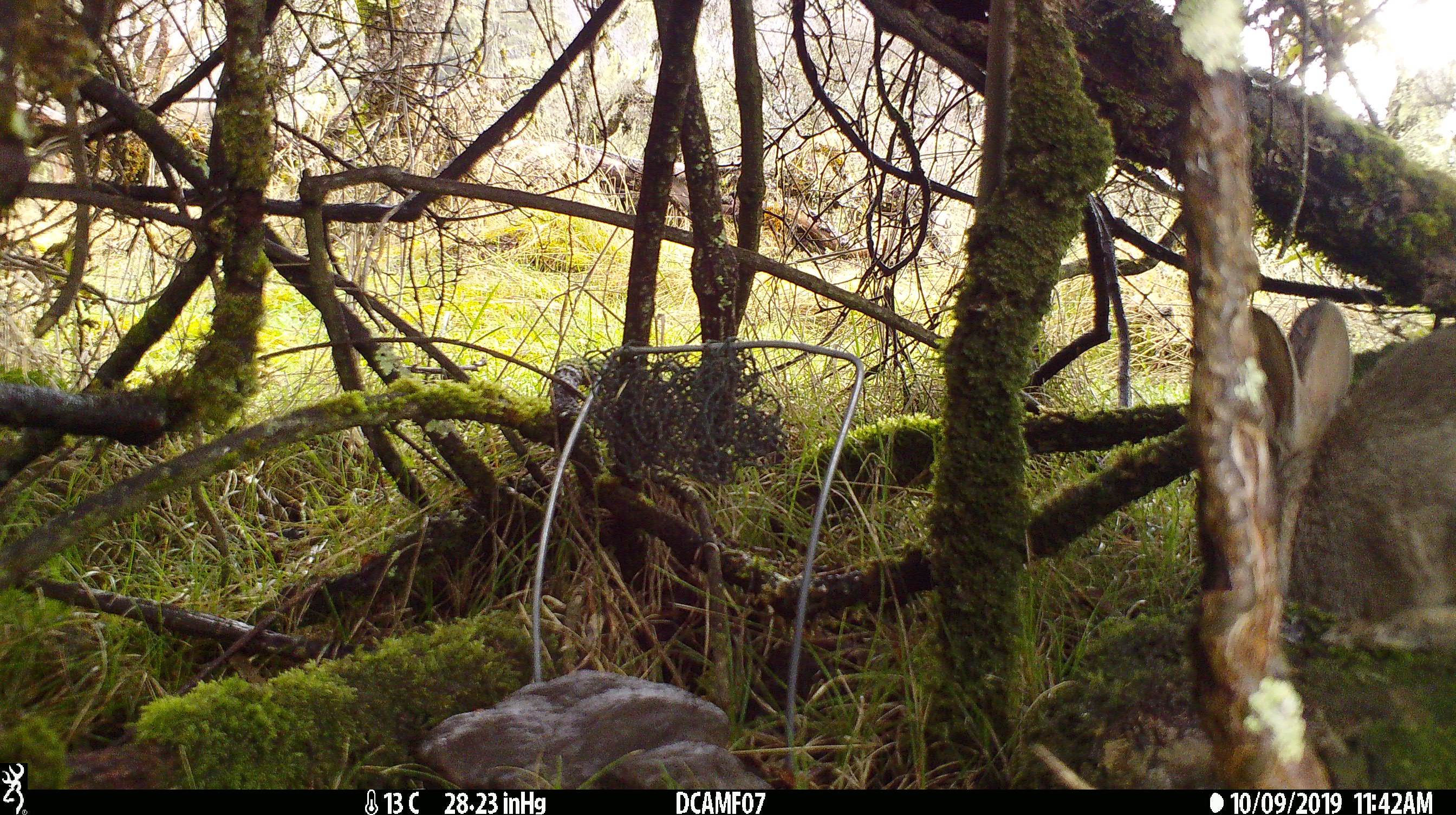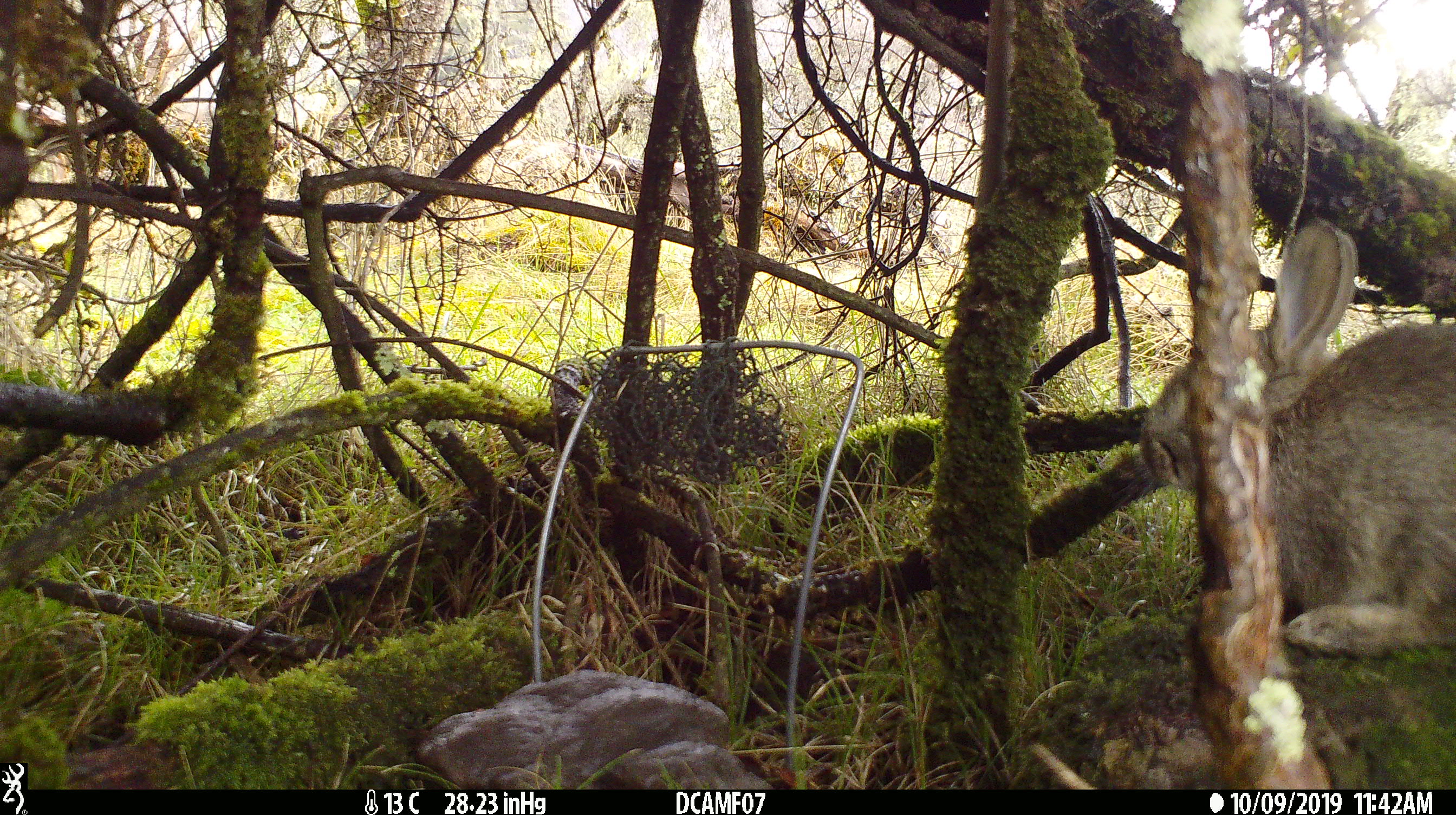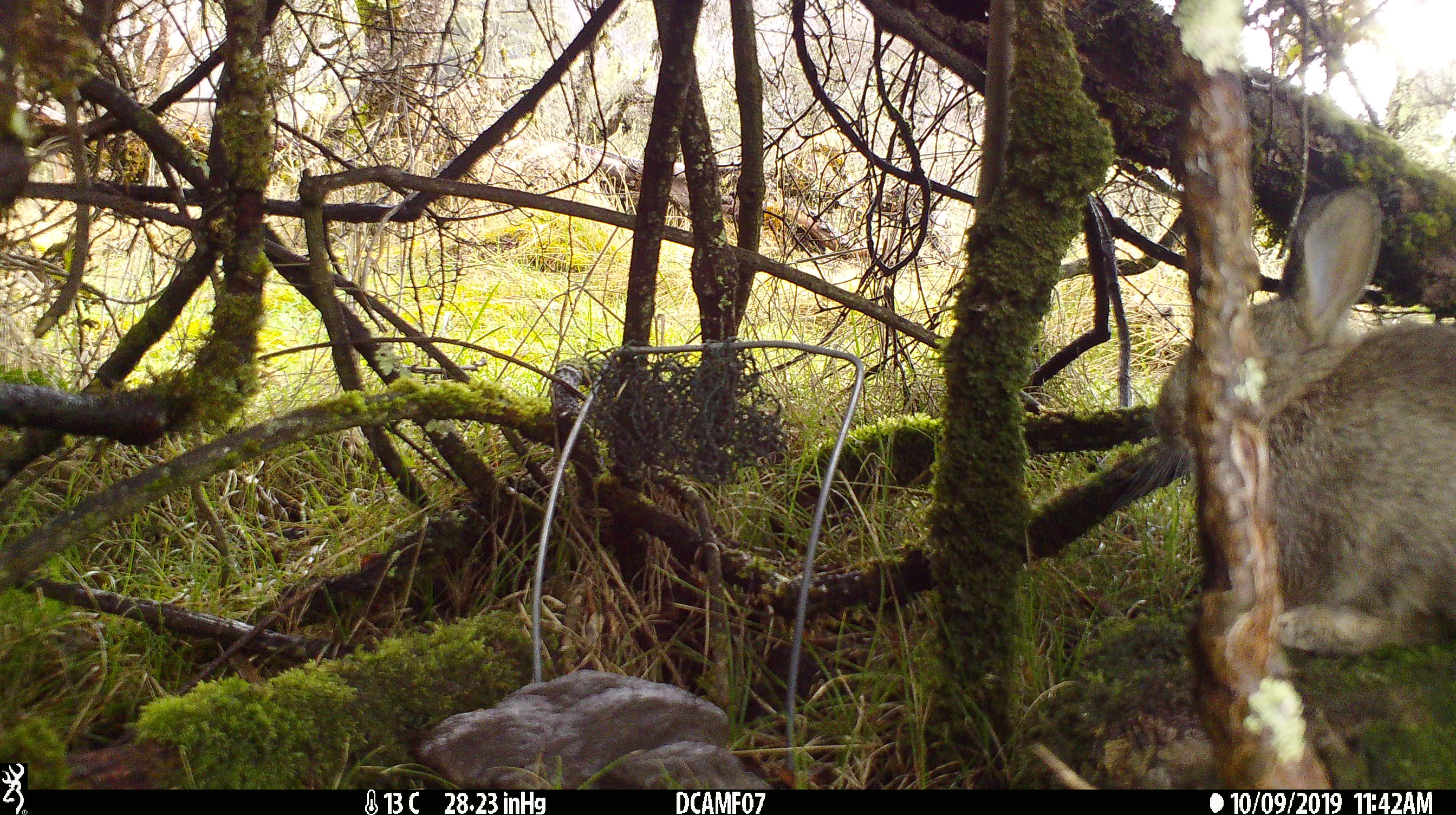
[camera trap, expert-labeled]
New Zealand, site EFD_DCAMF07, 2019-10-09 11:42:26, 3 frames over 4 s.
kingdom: Animalia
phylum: Chordata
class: Mammalia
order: Lagomorpha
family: Leporidae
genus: Oryctolagus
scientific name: Oryctolagus cuniculus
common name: european rabbit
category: rabbit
Rabbit (european rabbit) (Oryctolagus cuniculus).